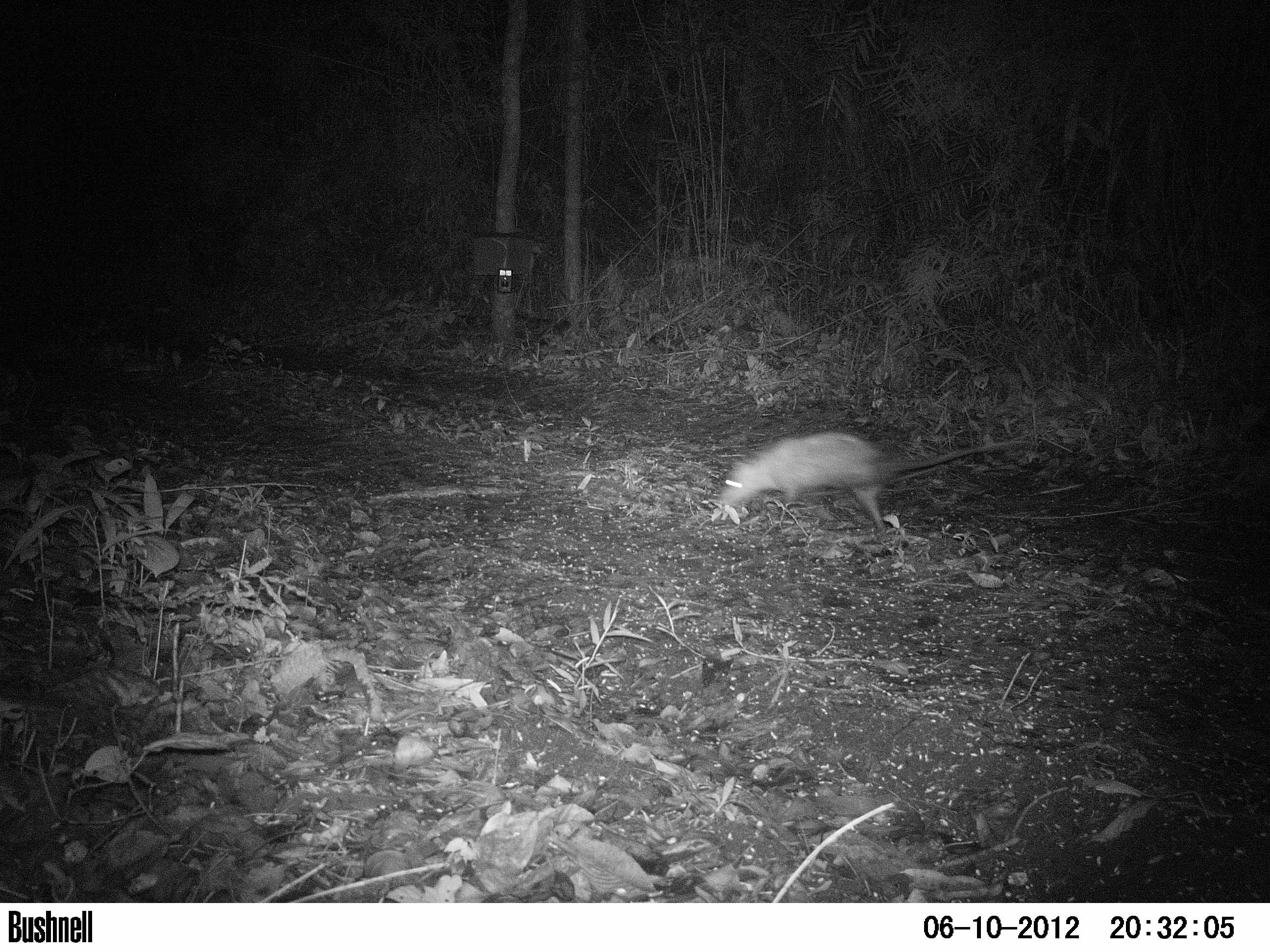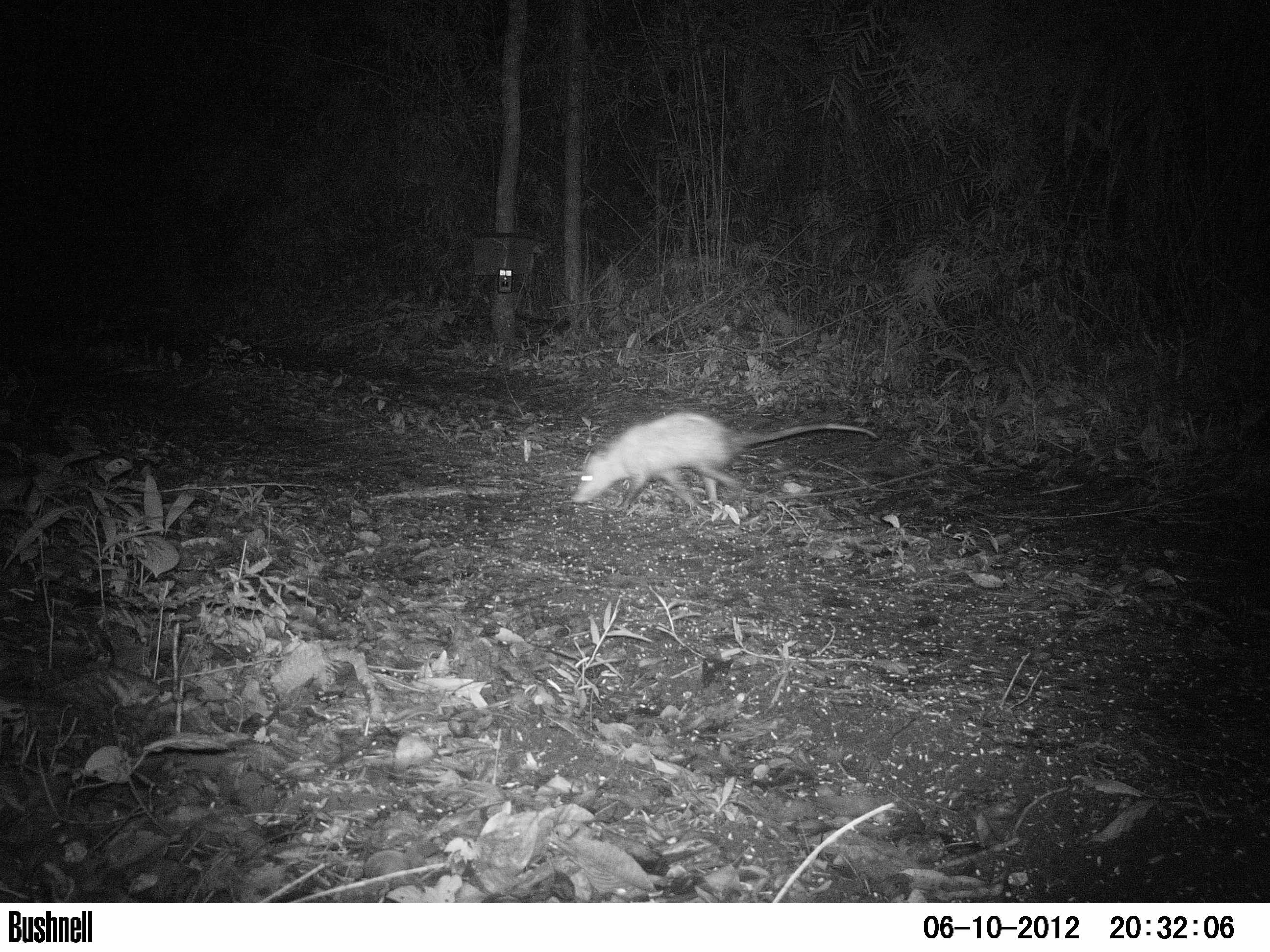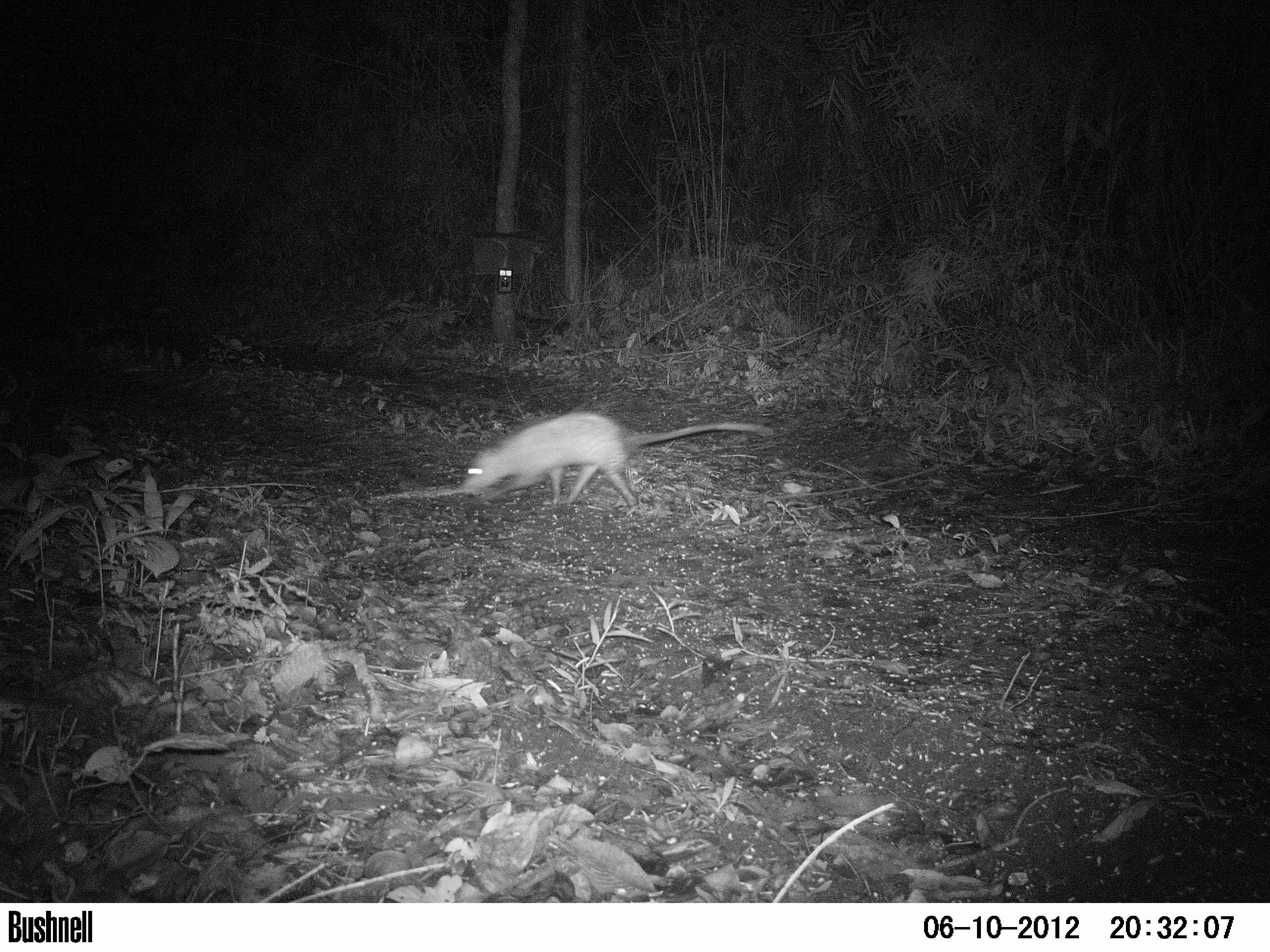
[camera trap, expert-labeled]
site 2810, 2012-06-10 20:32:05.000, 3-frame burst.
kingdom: Animalia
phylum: Chordata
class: Mammalia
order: Didelphimorphia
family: Didelphidae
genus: Didelphis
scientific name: Didelphis virginiana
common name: virginia opossum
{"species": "Didelphis virginiana (virginia opossum)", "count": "1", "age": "adult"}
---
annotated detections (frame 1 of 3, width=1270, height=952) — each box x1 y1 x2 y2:
didelphis virginiana: 713 429 1018 533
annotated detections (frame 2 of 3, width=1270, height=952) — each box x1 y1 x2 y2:
didelphis virginiana: 571 407 880 514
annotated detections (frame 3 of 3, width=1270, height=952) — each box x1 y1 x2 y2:
didelphis virginiana: 457 411 773 506